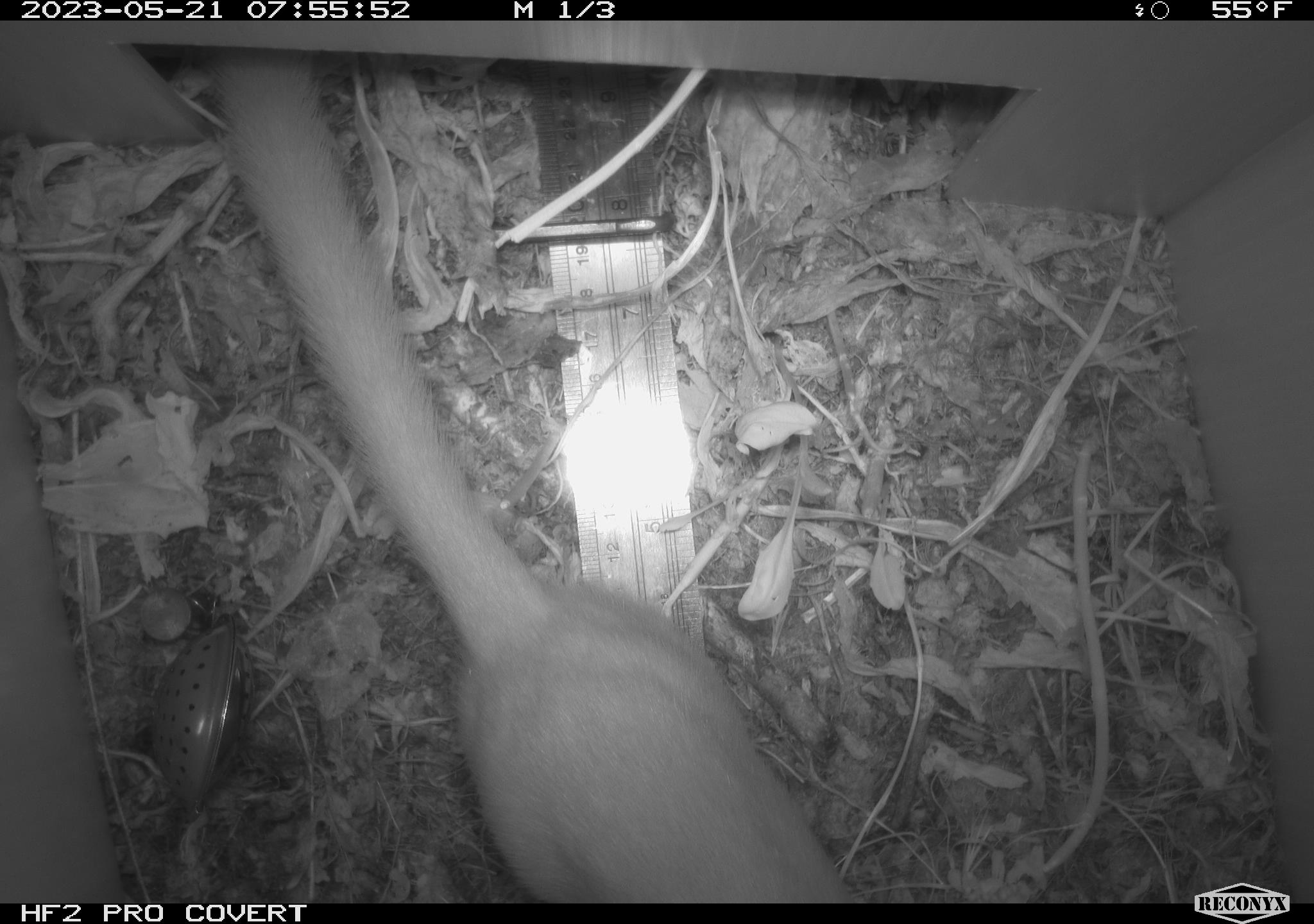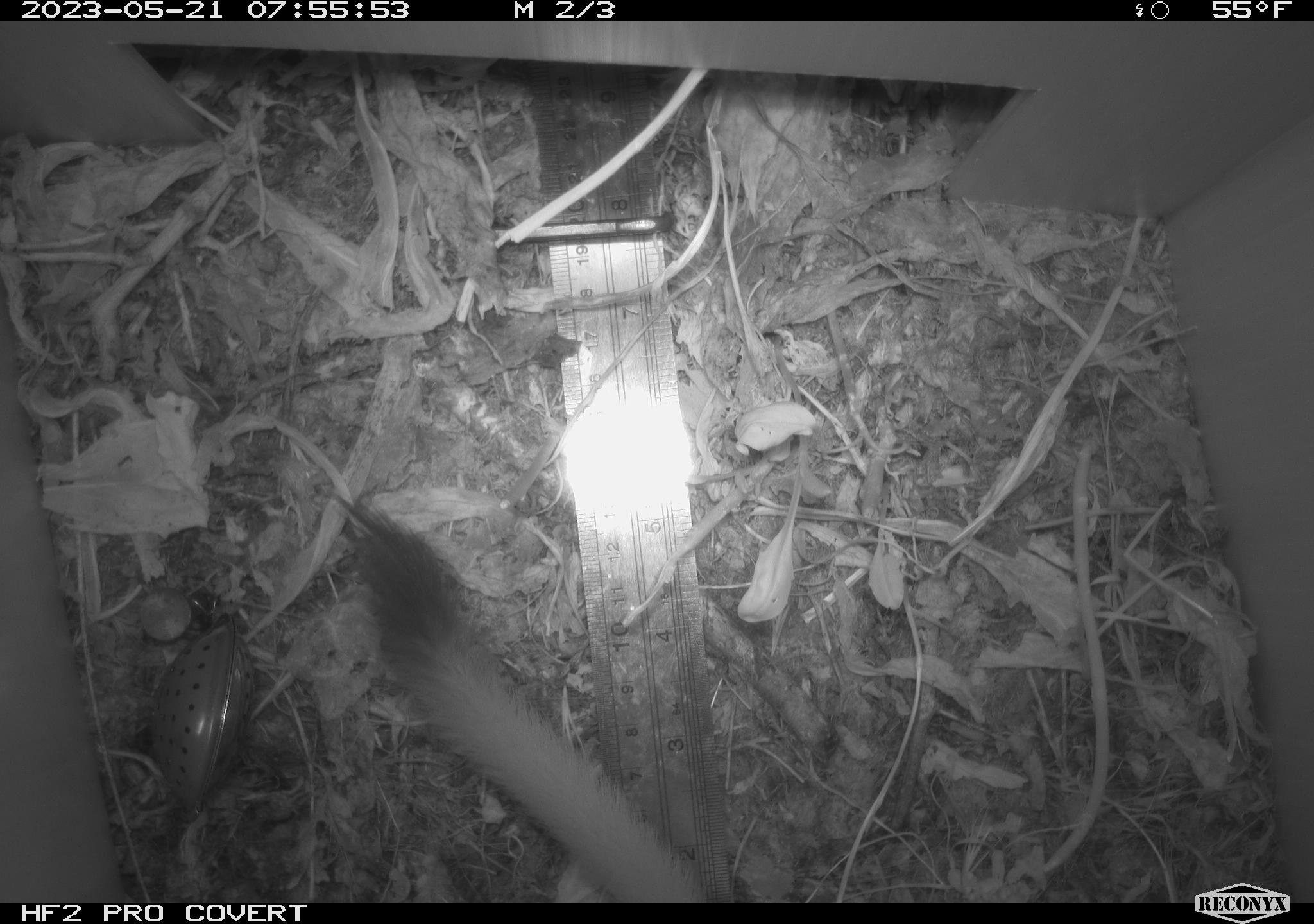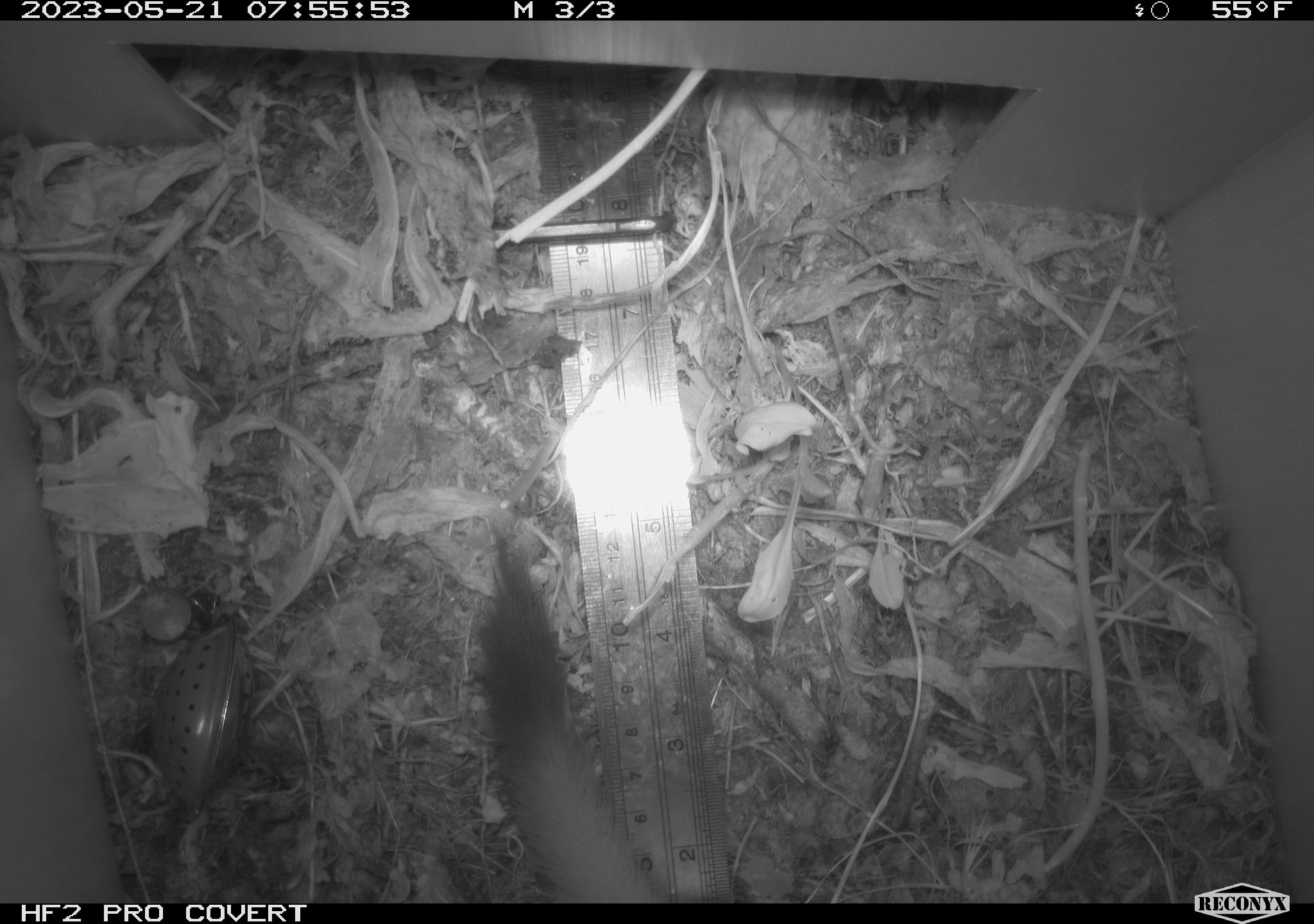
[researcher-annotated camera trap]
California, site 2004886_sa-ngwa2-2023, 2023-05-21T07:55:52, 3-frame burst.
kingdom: Animalia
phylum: Chordata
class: Mammalia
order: Carnivora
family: Mustelidae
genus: Neogale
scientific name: Neogale frenata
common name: long-tailed weasel